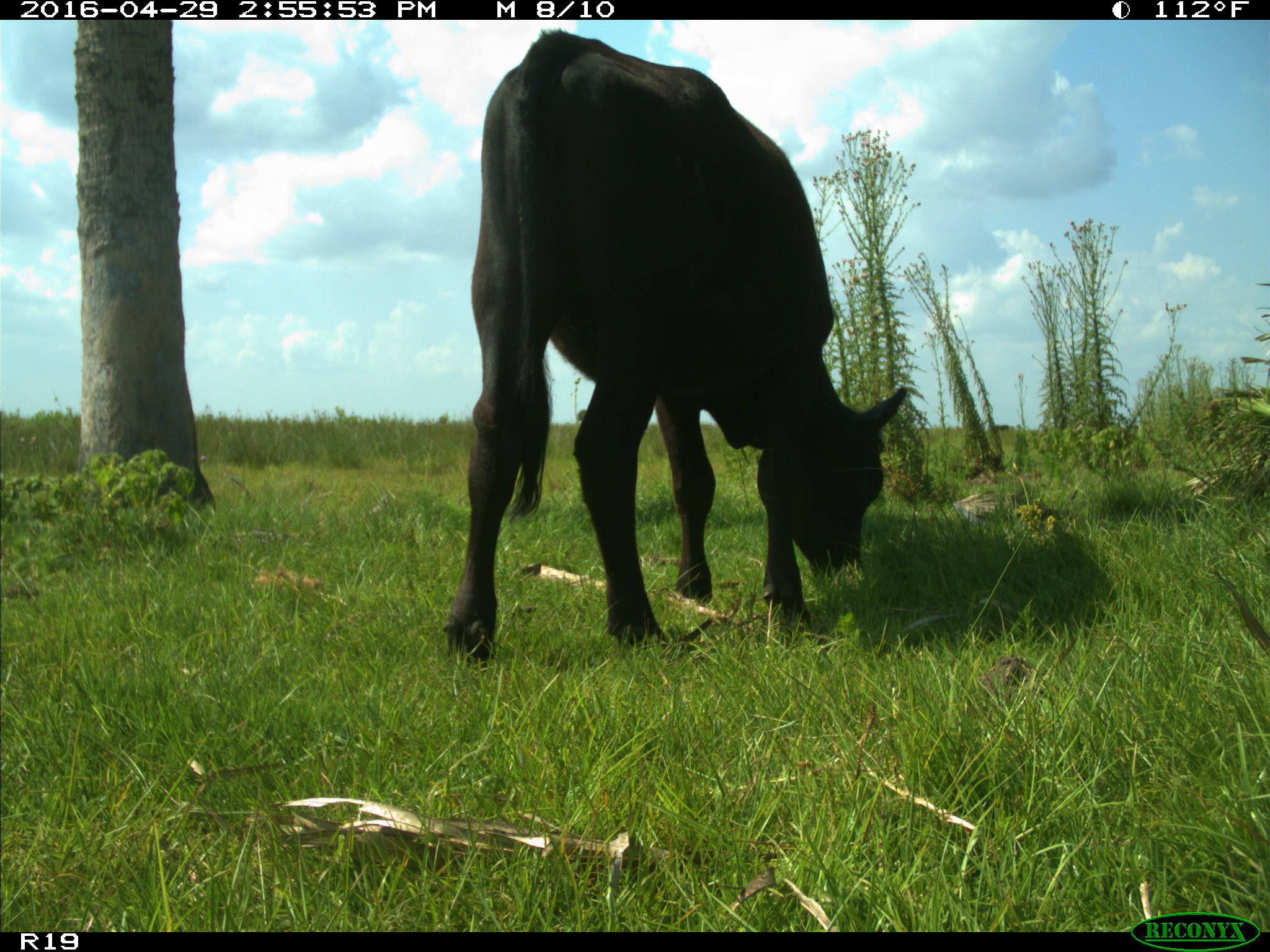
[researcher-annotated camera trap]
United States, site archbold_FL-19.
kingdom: Animalia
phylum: Chordata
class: Mammalia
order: Artiodactyla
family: Bovidae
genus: Bos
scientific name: Bos taurus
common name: domestic cow